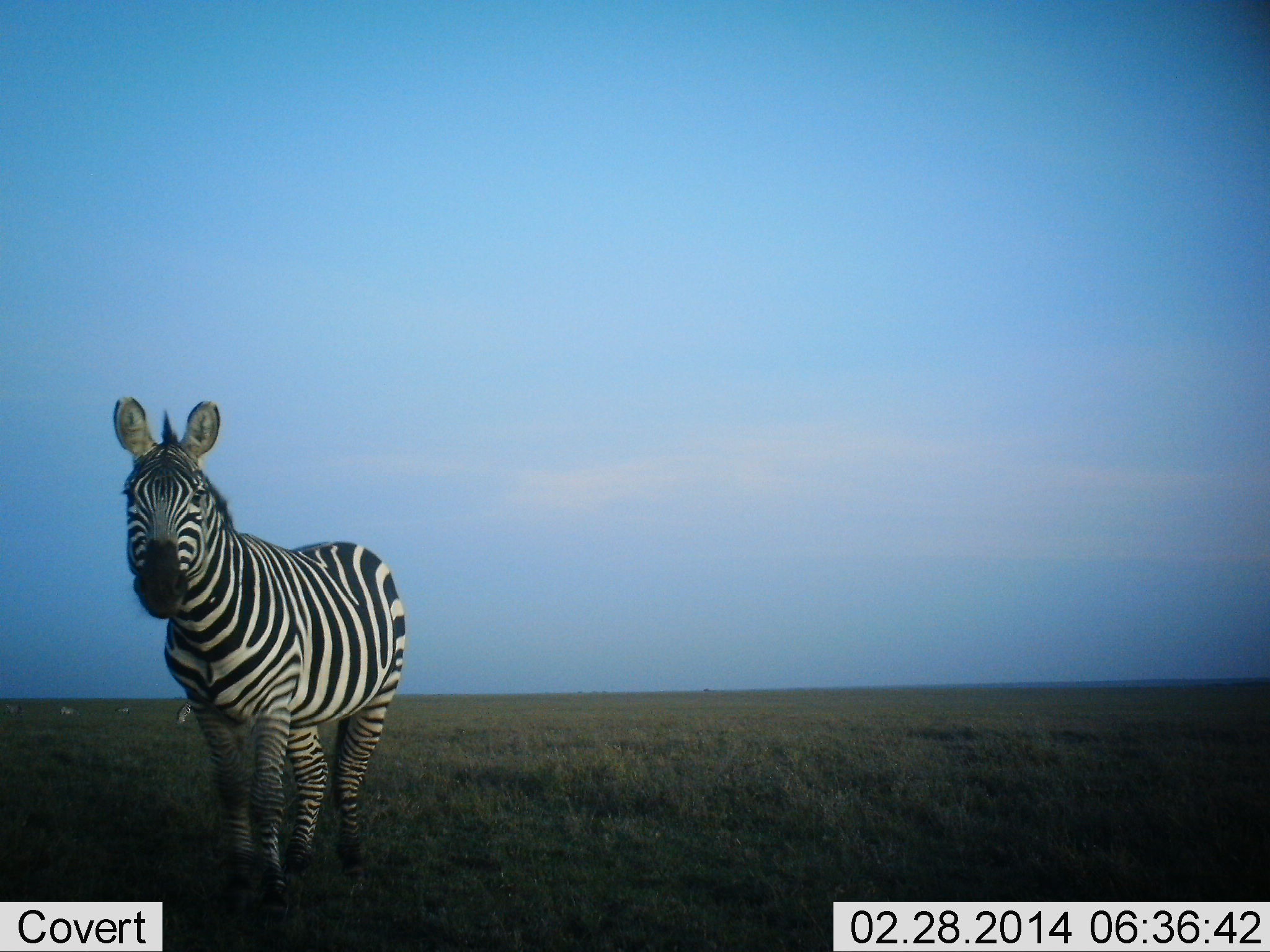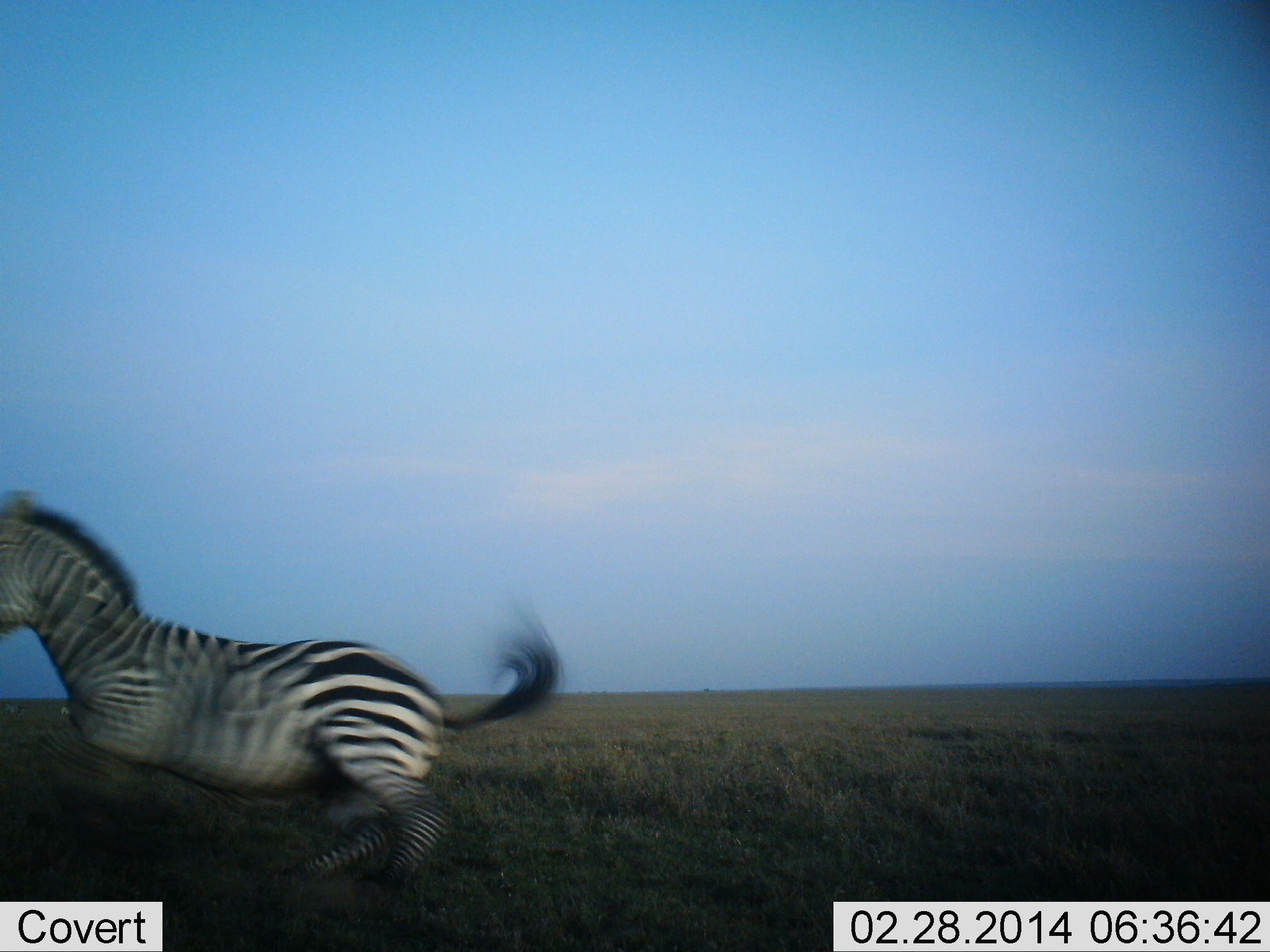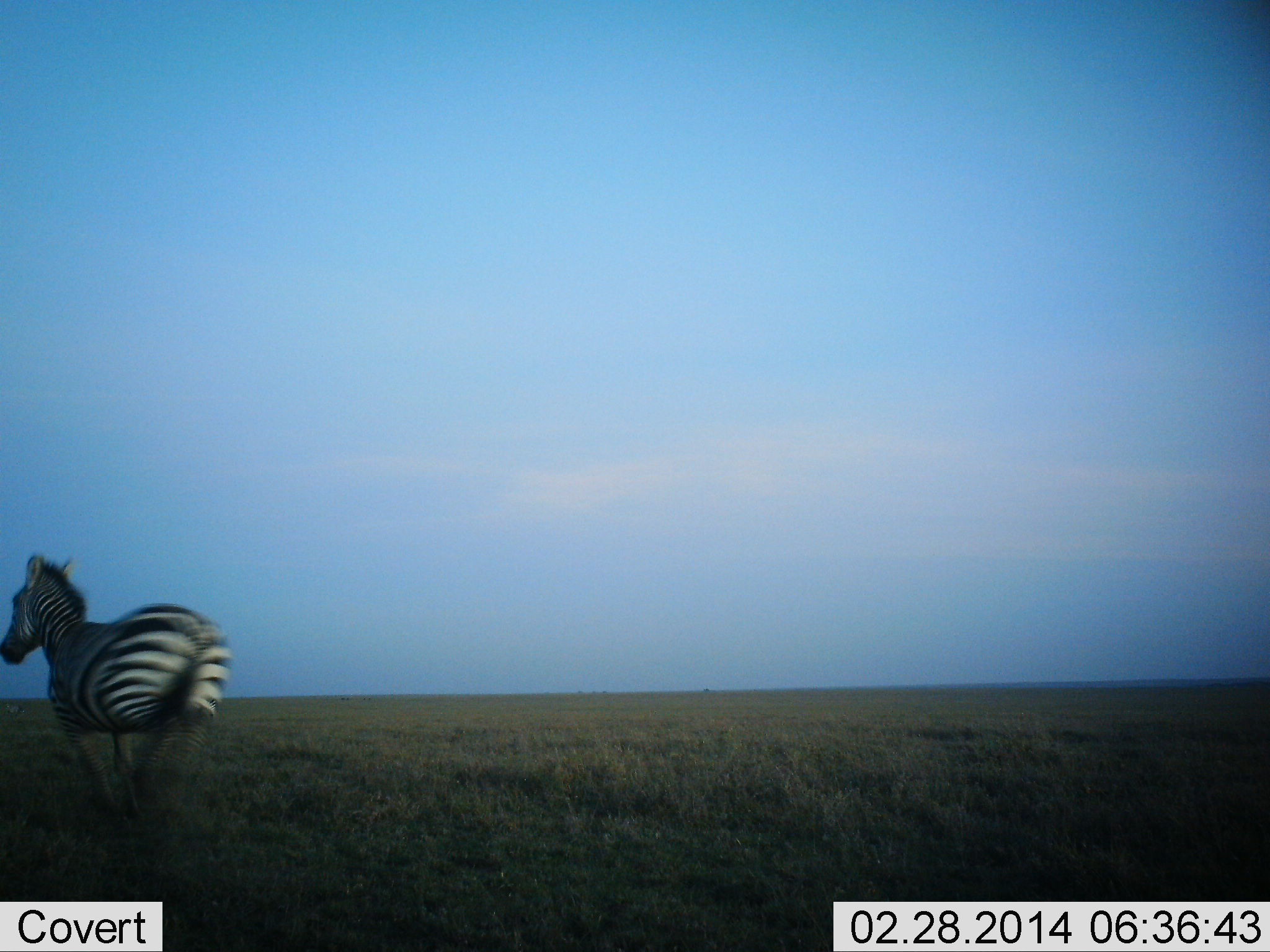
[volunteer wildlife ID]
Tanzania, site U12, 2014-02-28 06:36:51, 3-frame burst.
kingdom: Animalia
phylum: Chordata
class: Mammalia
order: Perissodactyla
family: Equidae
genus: Equus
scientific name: Equus quagga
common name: plains zebra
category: zebra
Zebra (plains zebra) (Equus quagga), count 1. Behavior (volunteer vote fractions): standing 16%, resting 0%, moving 98%, interacting 2%. Young present (vote fraction): 0%. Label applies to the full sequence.